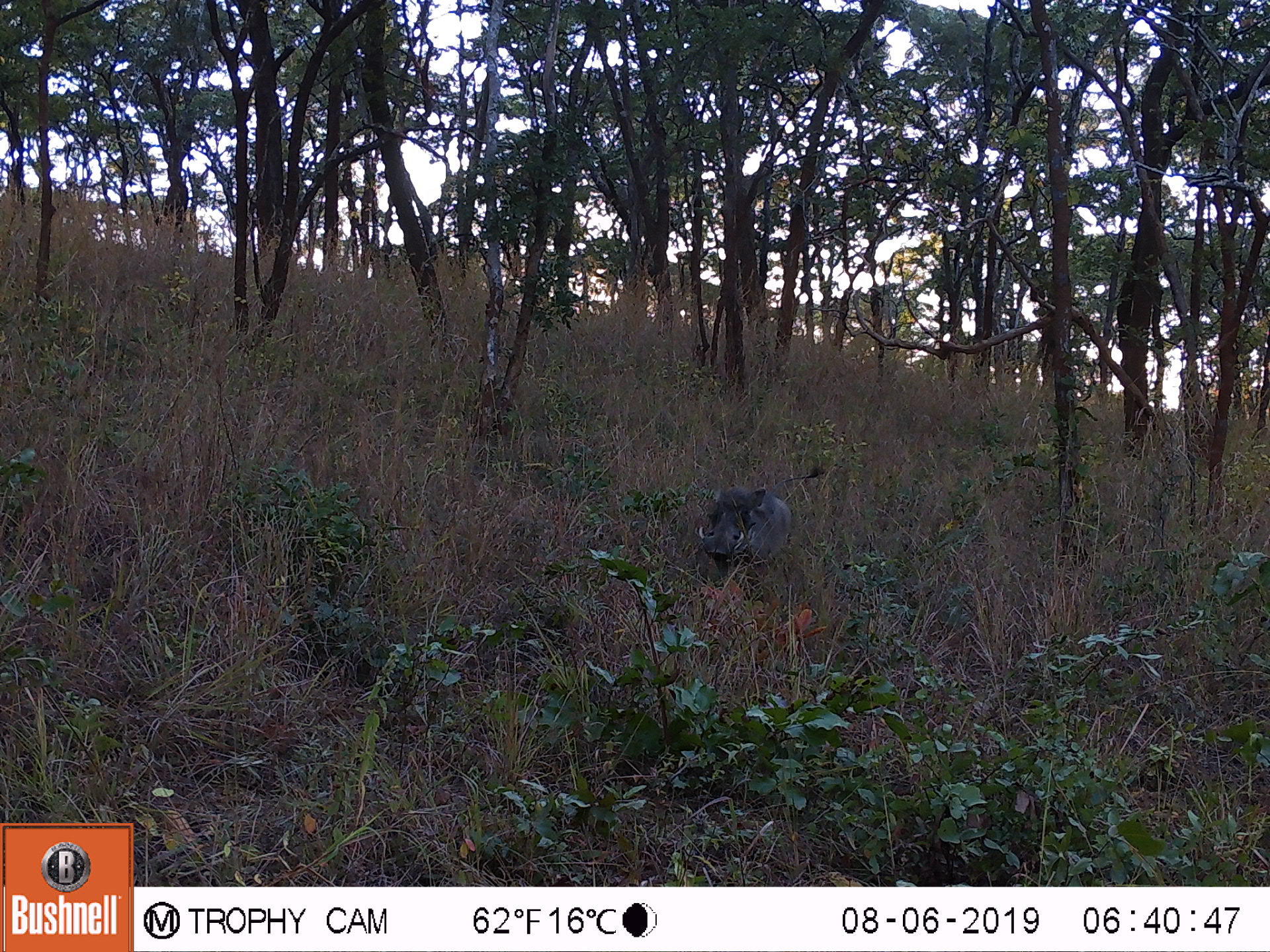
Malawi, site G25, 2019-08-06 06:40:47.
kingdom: Animalia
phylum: Chordata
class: Mammalia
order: Artiodactyla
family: Suidae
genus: Phacochoerus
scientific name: Phacochoerus africanus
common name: common warthog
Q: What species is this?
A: Common warthog (Phacochoerus africanus).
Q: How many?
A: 1.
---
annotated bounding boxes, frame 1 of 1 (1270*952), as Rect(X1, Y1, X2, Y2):
common warthog: Rect(695, 459, 830, 577)